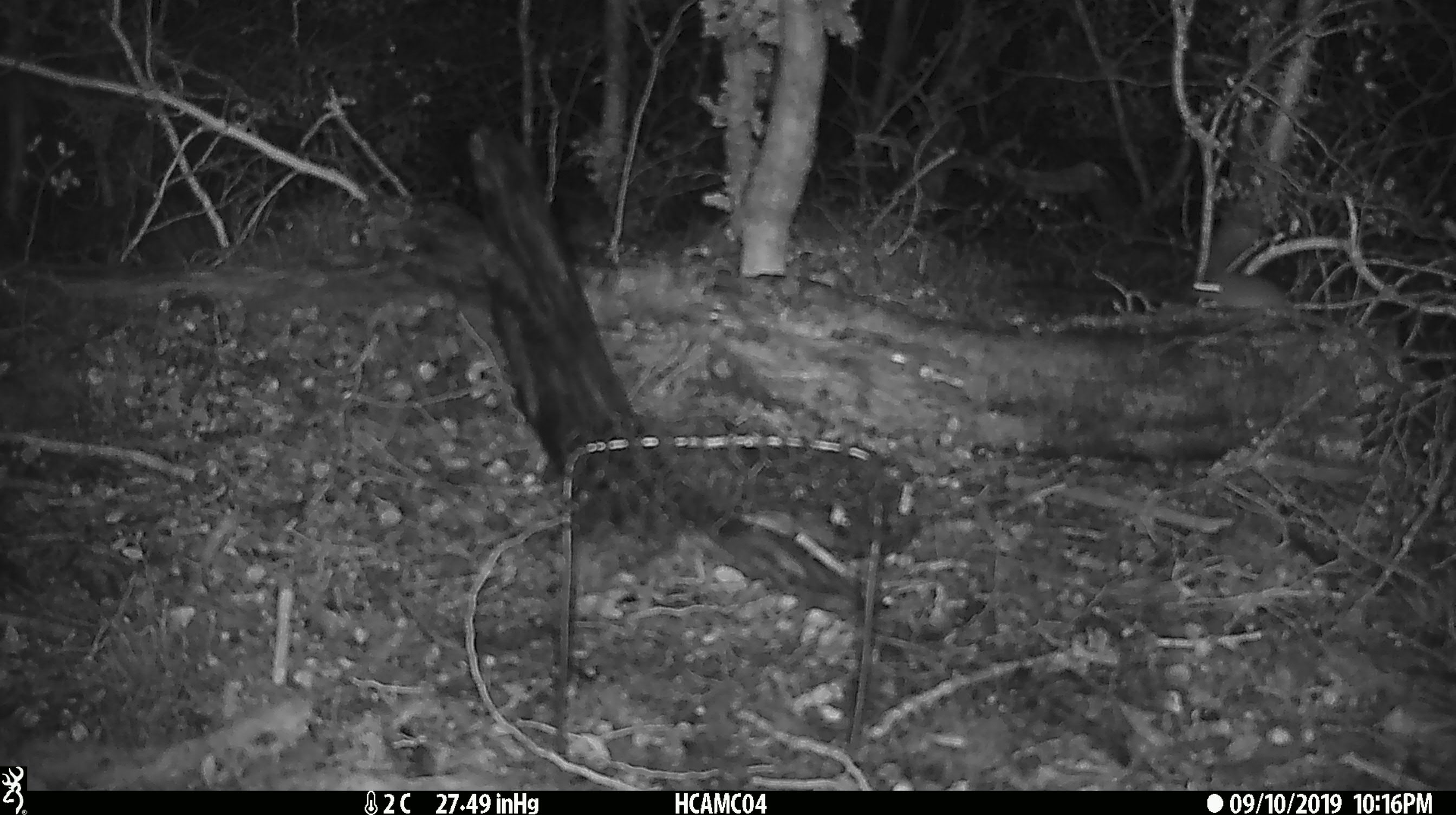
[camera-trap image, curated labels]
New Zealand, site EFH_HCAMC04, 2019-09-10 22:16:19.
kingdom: Animalia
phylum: Chordata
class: Mammalia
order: Rodentia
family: Muridae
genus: Mus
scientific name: Mus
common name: mouse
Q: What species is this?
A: Mouse (Mus).